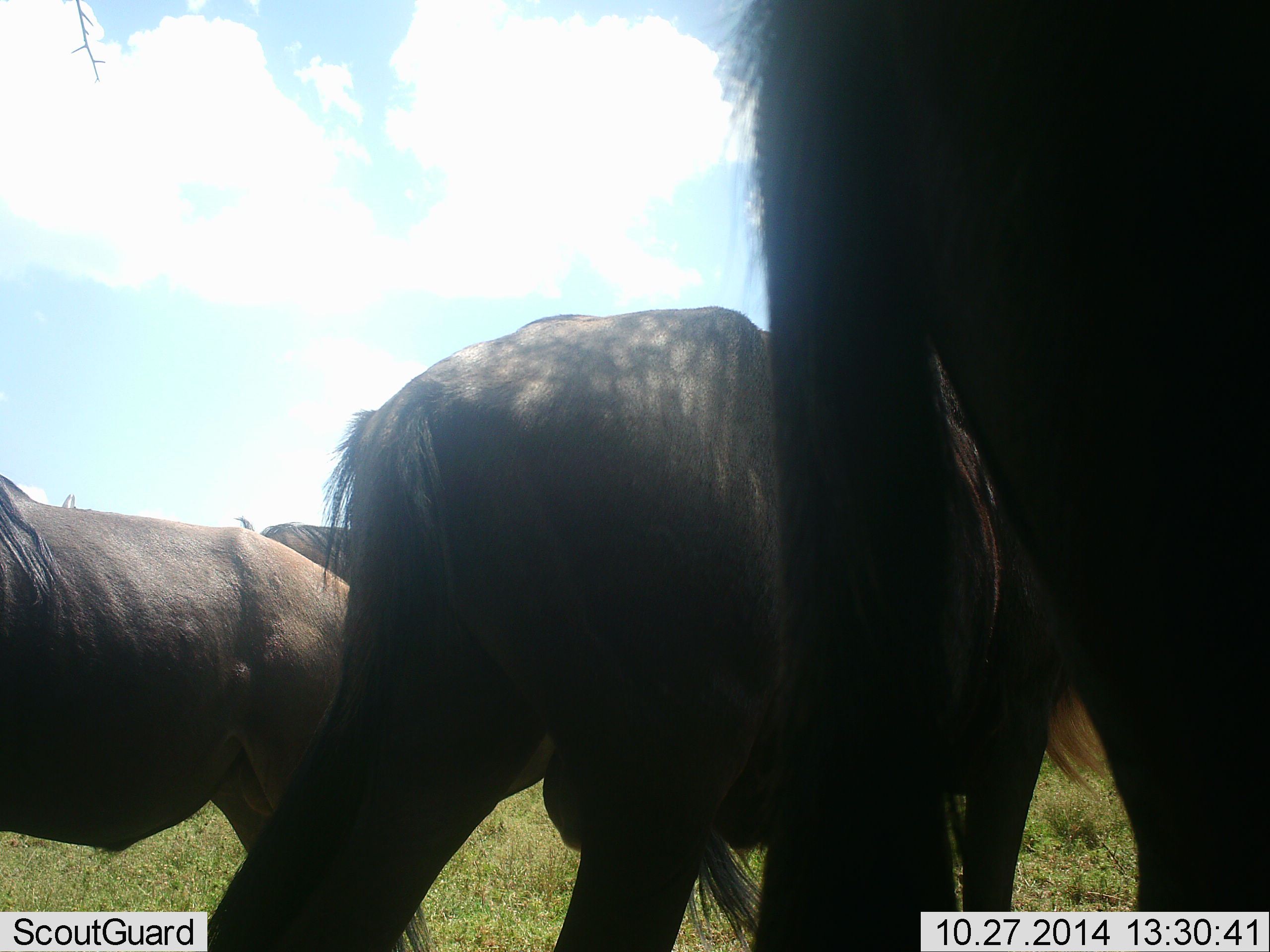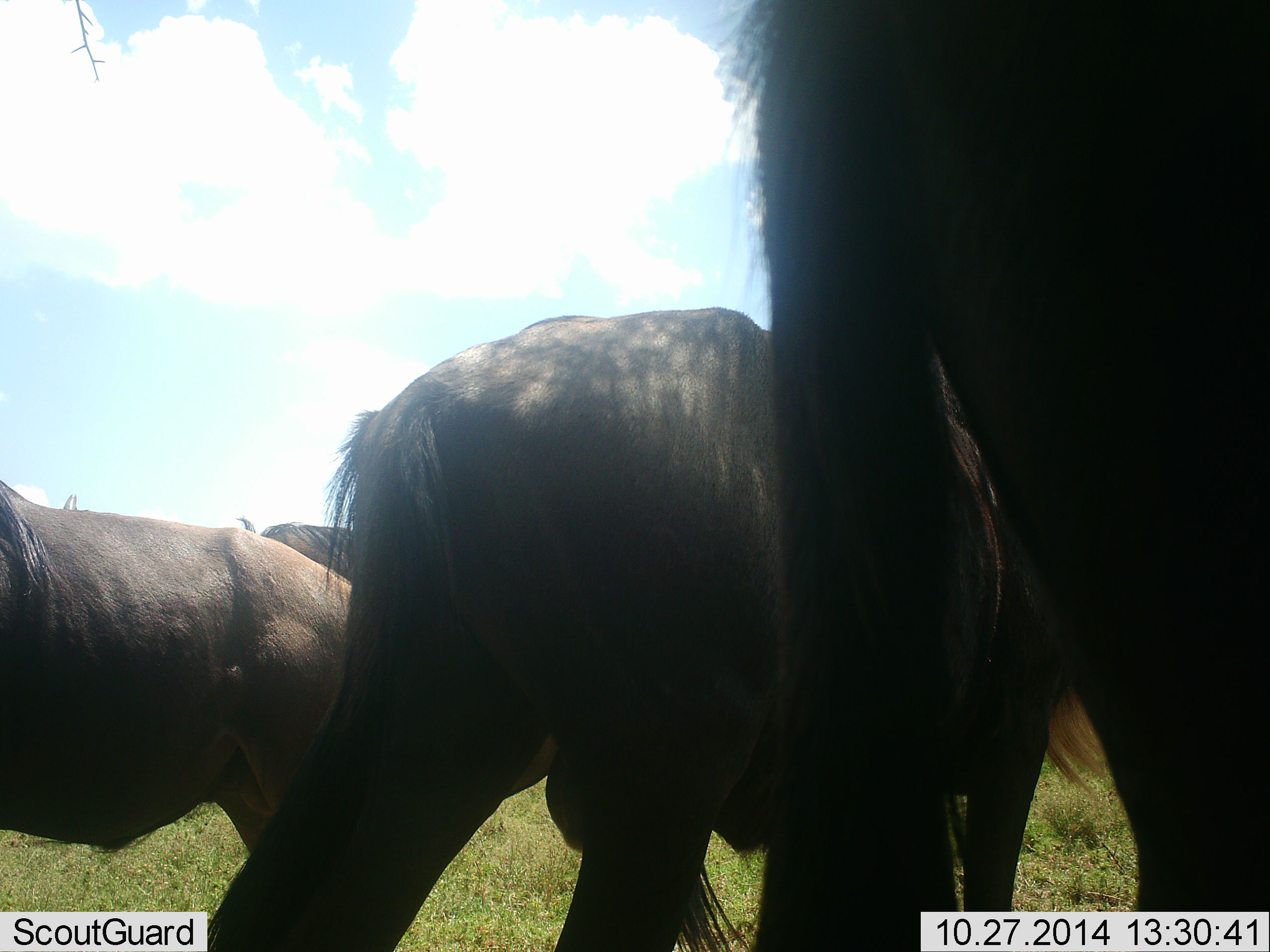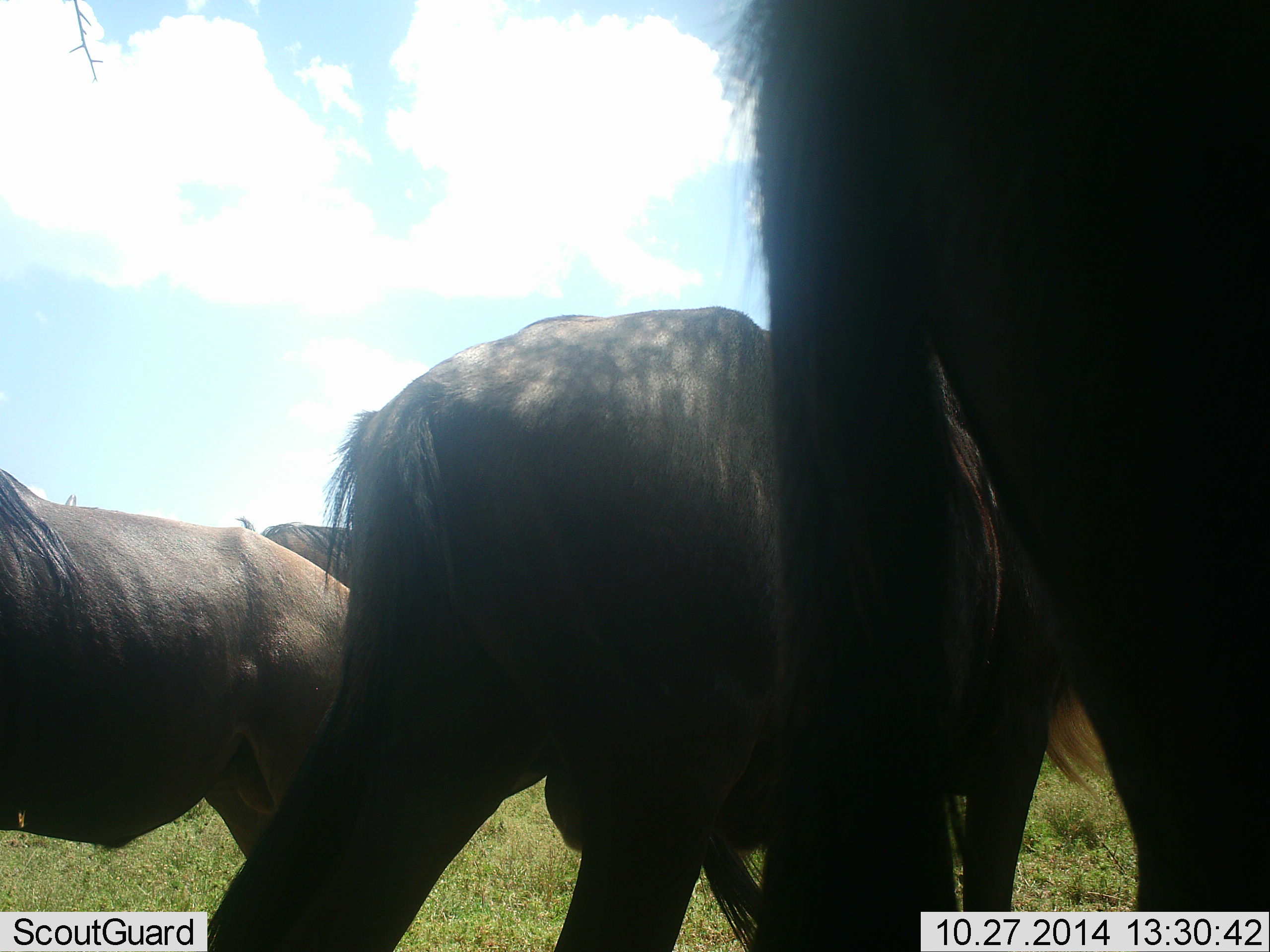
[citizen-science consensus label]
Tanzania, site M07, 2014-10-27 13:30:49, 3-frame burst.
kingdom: Animalia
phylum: Chordata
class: Mammalia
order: Artiodactyla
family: Bovidae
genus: Connochaetes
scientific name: Connochaetes taurinus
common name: blue wildebeest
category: wildebeest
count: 4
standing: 90%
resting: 10%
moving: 10%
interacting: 0%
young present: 0%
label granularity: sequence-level